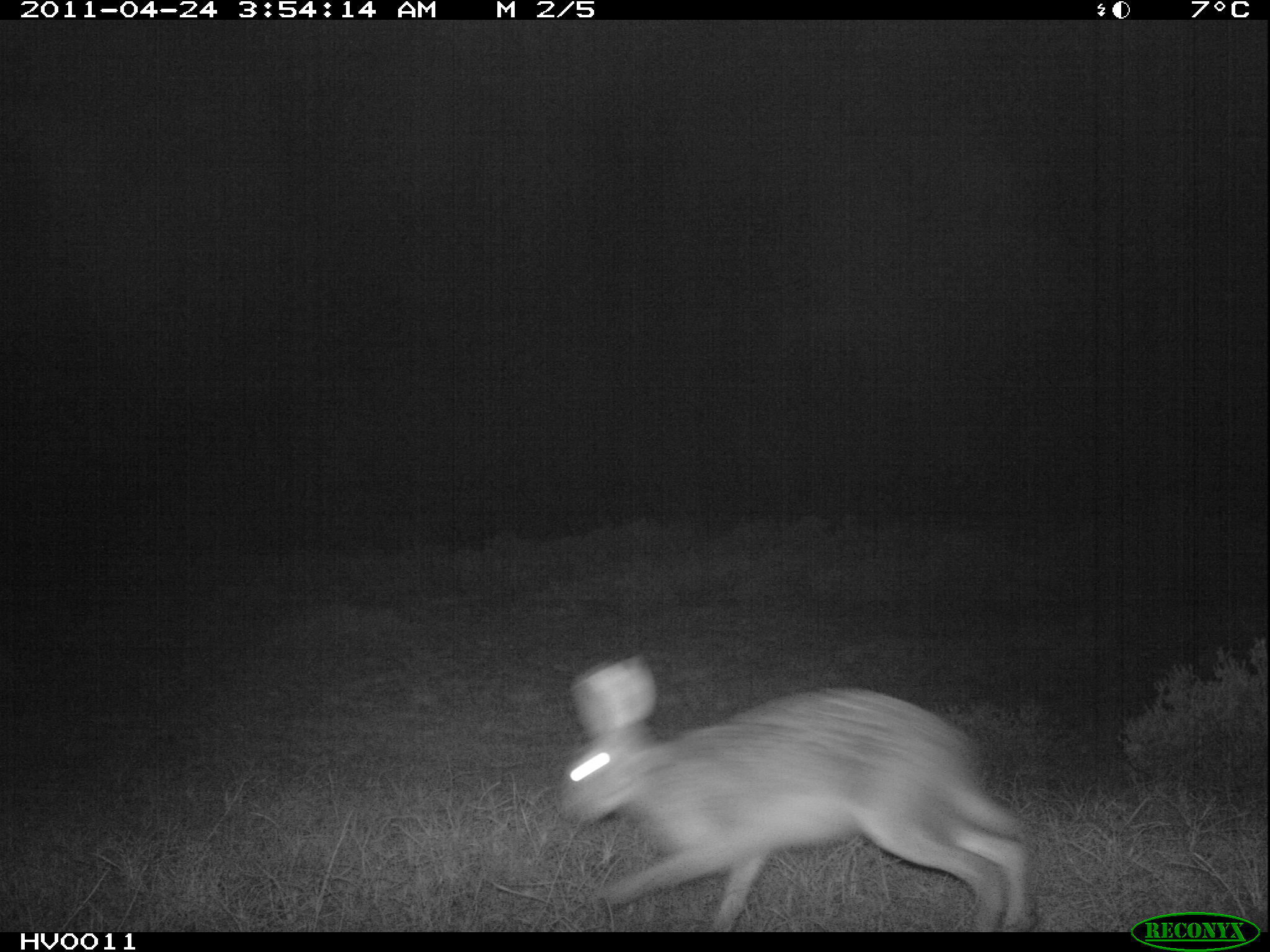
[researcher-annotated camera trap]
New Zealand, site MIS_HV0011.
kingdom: Animalia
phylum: Chordata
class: Mammalia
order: Lagomorpha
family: Leporidae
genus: Lepus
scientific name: Lepus europaeus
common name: brown hare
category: hare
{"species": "hare (brown hare) (Lepus europaeus)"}